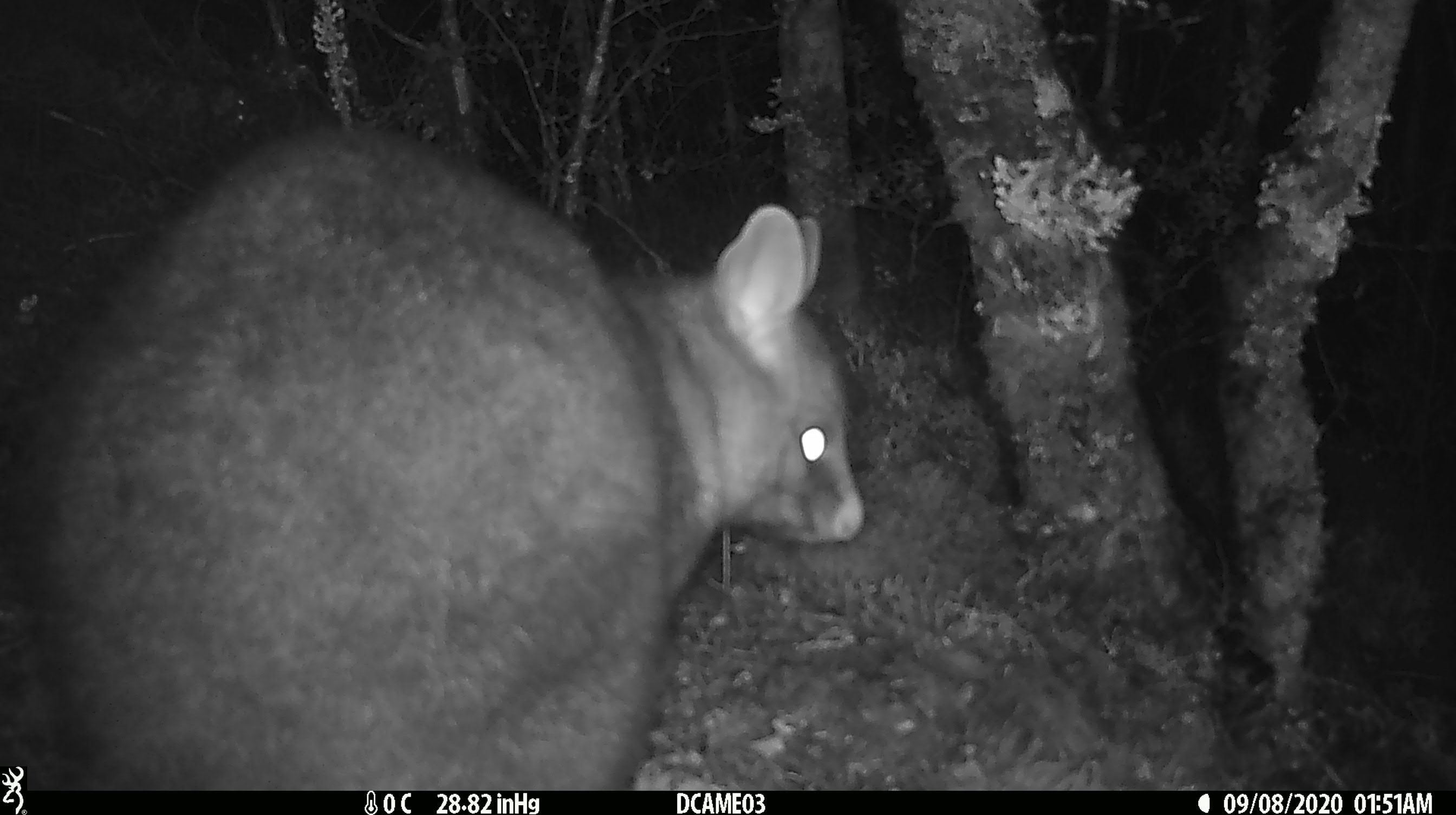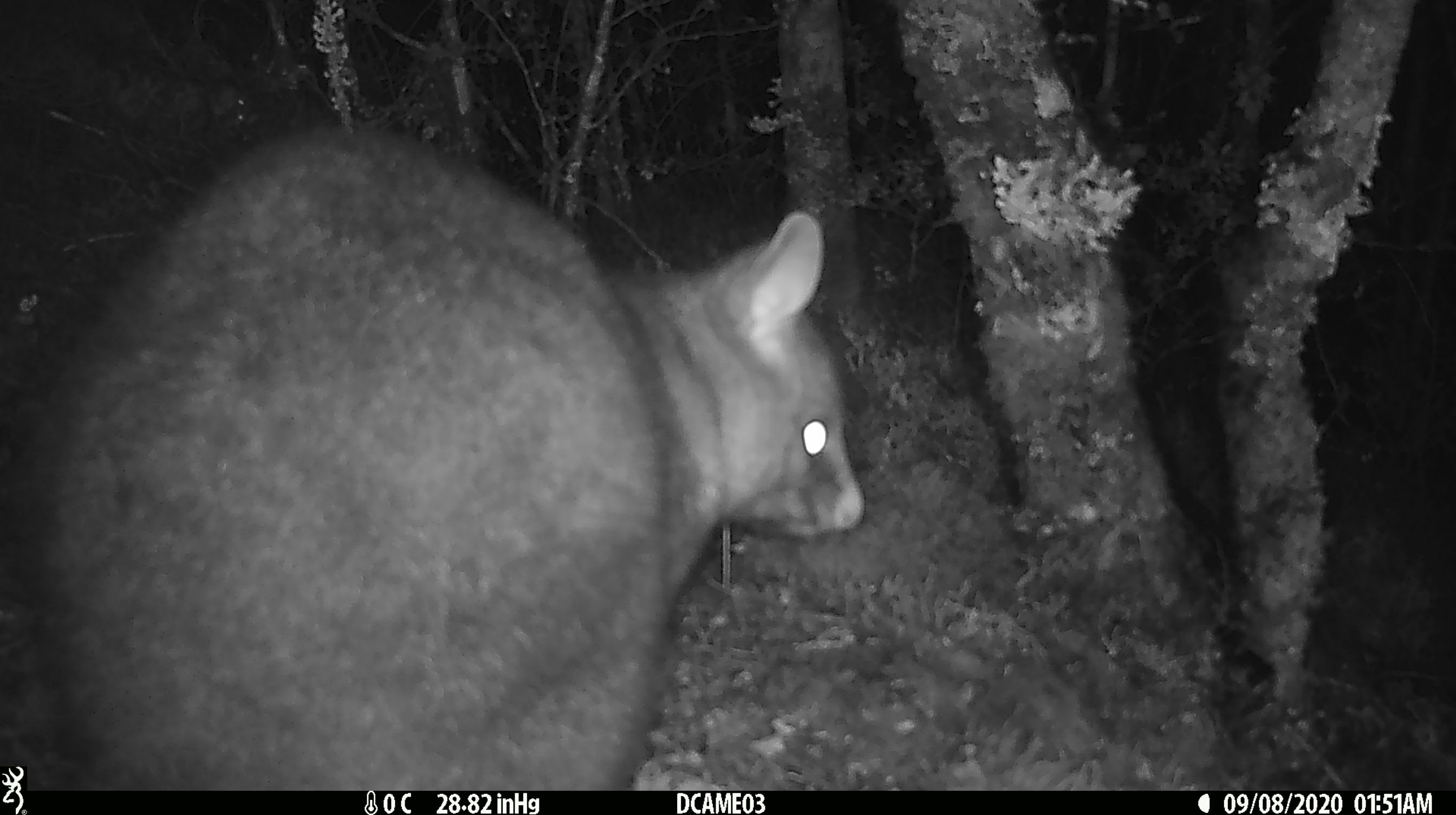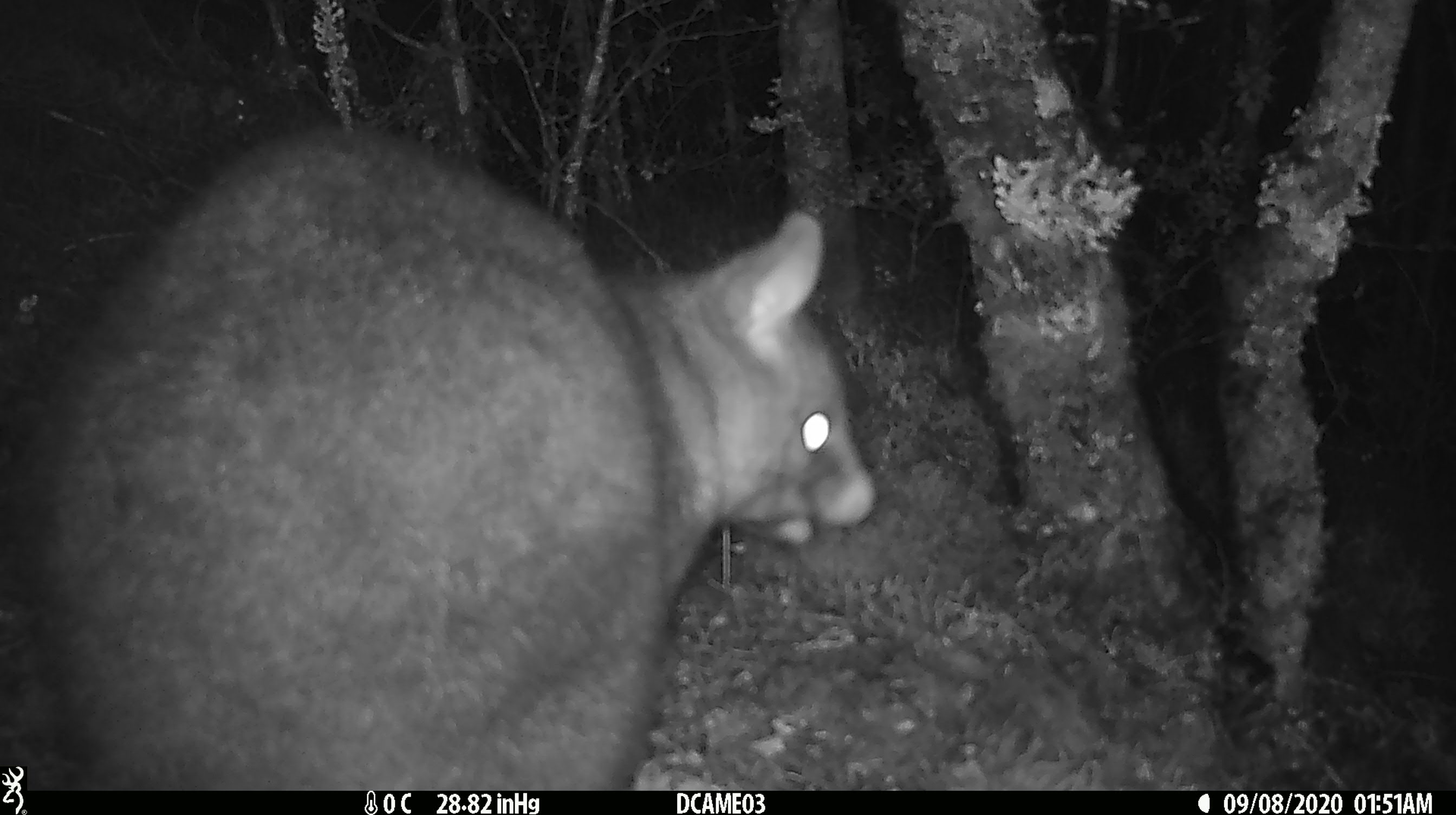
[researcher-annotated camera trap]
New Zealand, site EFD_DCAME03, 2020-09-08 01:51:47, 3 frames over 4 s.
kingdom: Animalia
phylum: Chordata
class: Mammalia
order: Diprotodontia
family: Phalangeridae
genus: Trichosurus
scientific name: Trichosurus vulpecula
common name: common brushtail possum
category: possum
Possum (common brushtail possum) (Trichosurus vulpecula).